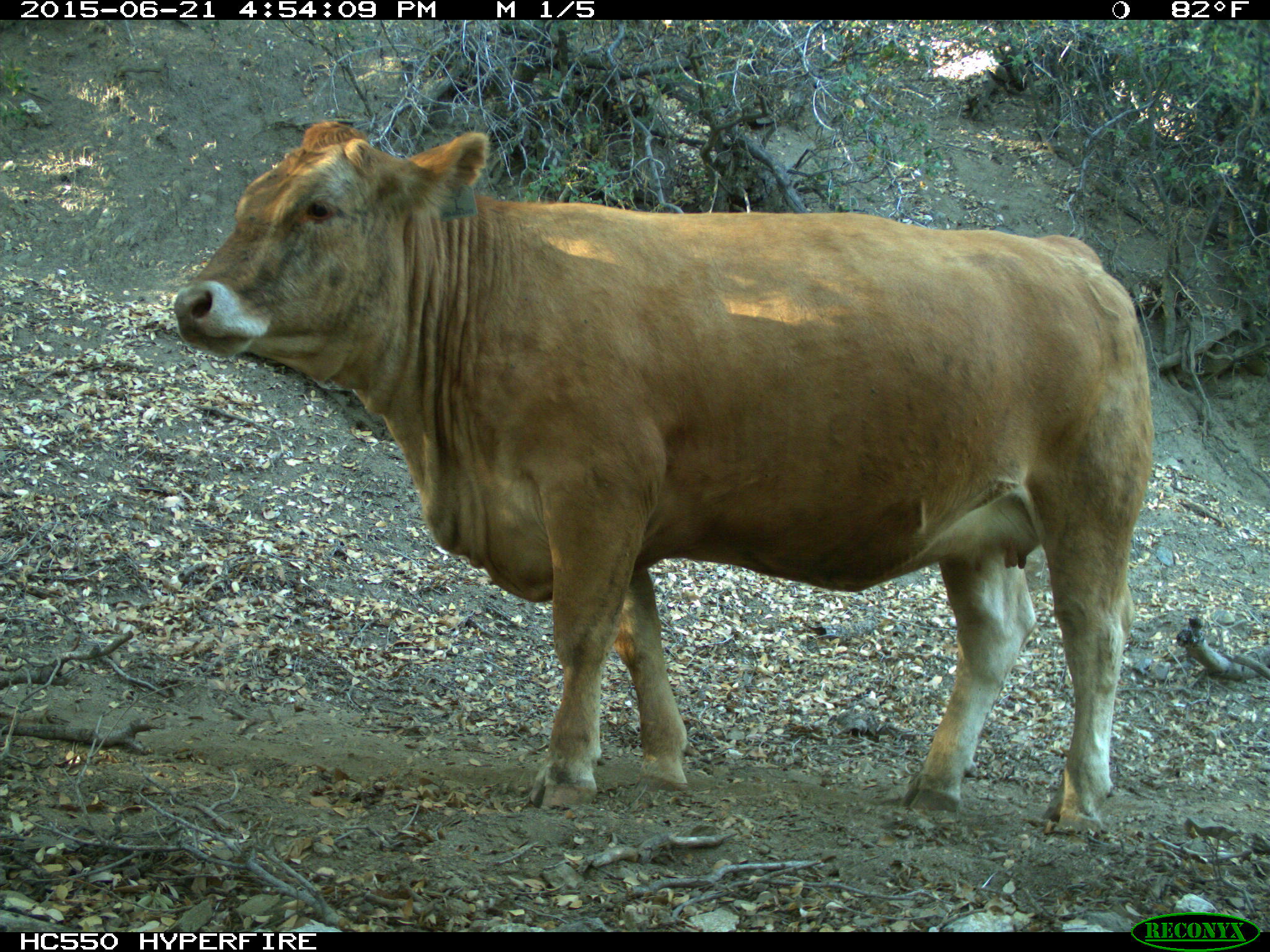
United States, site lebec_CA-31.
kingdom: Animalia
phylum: Chordata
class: Mammalia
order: Artiodactyla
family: Bovidae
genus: Bos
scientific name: Bos taurus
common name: domestic cow